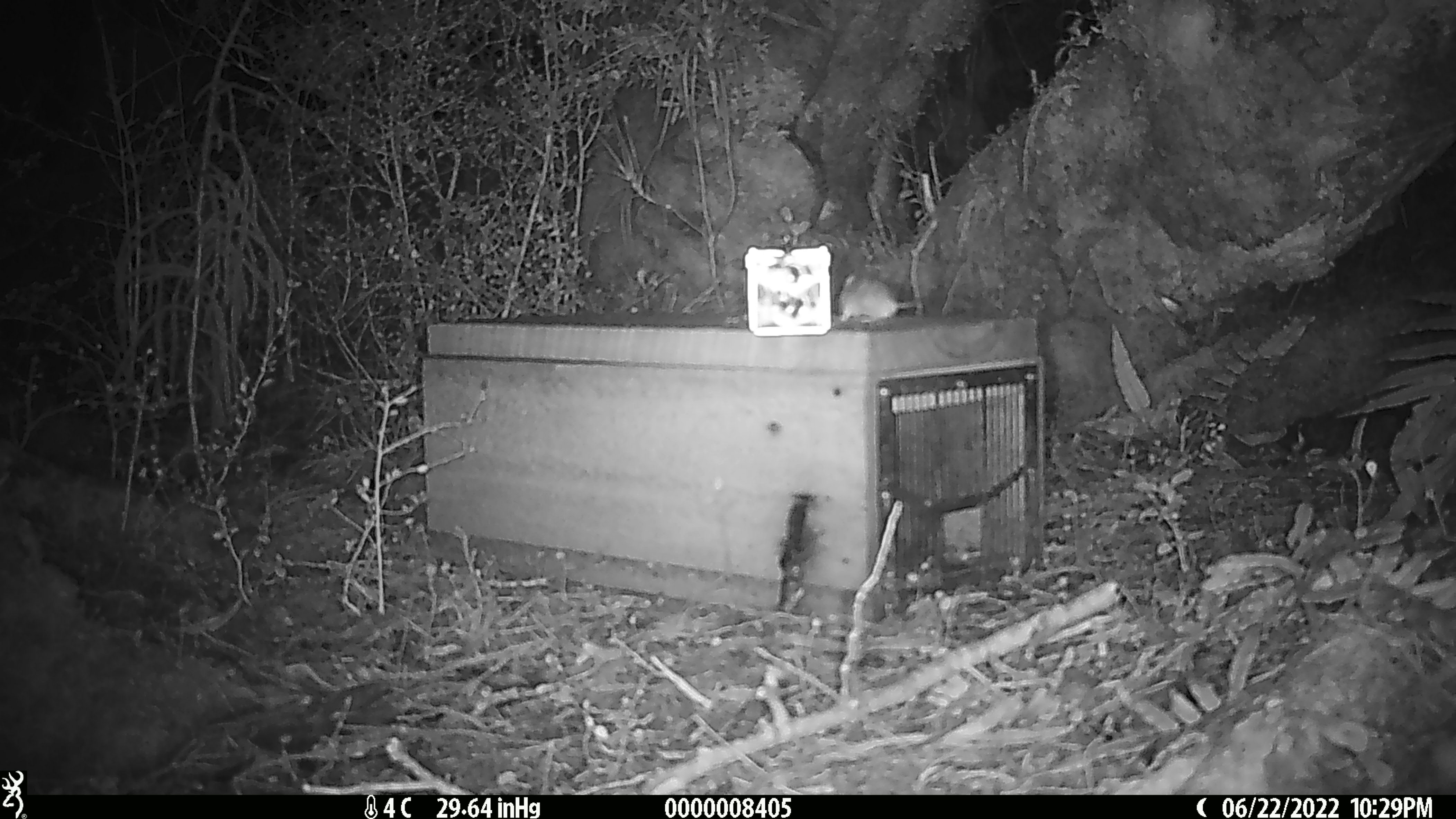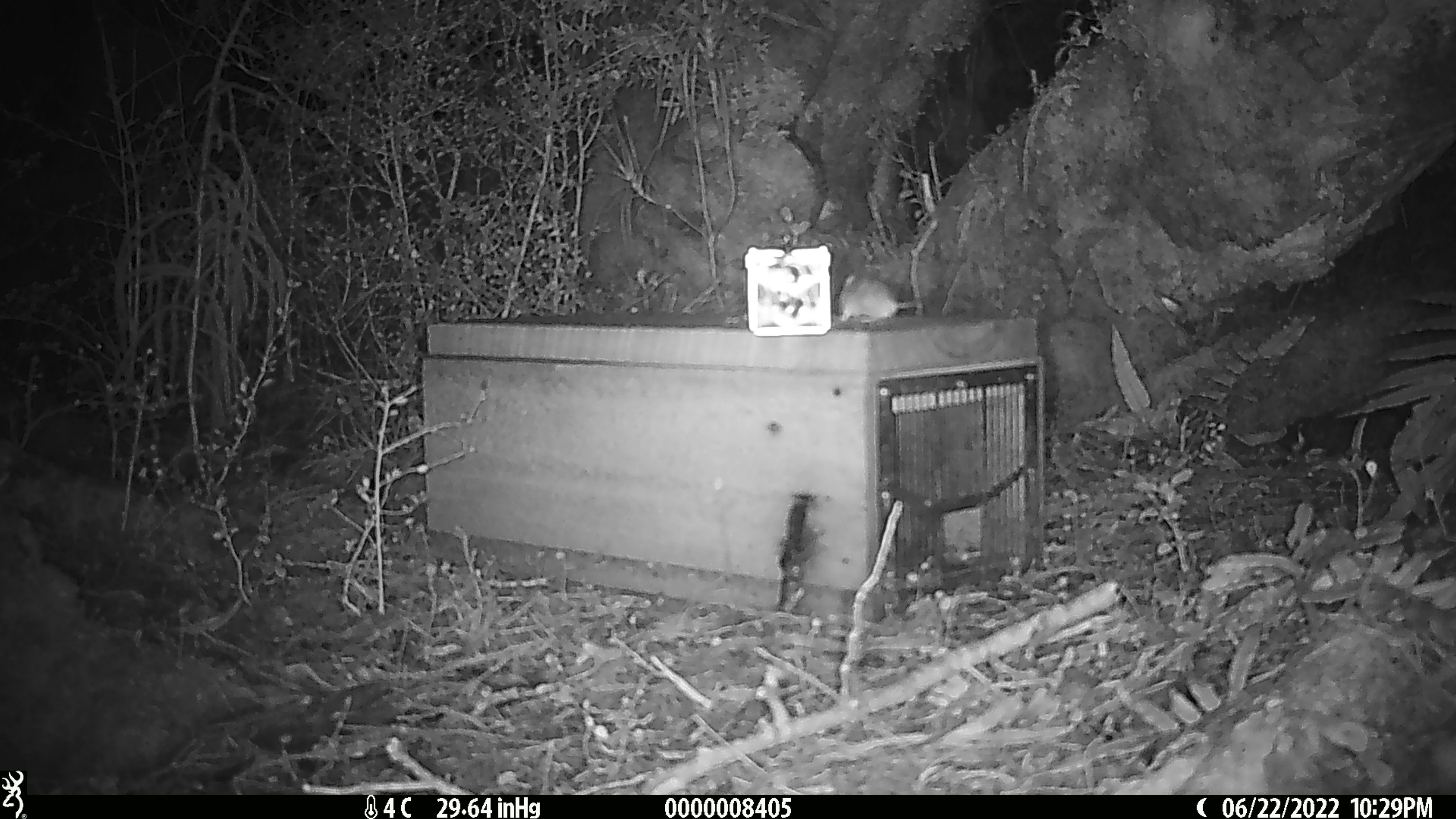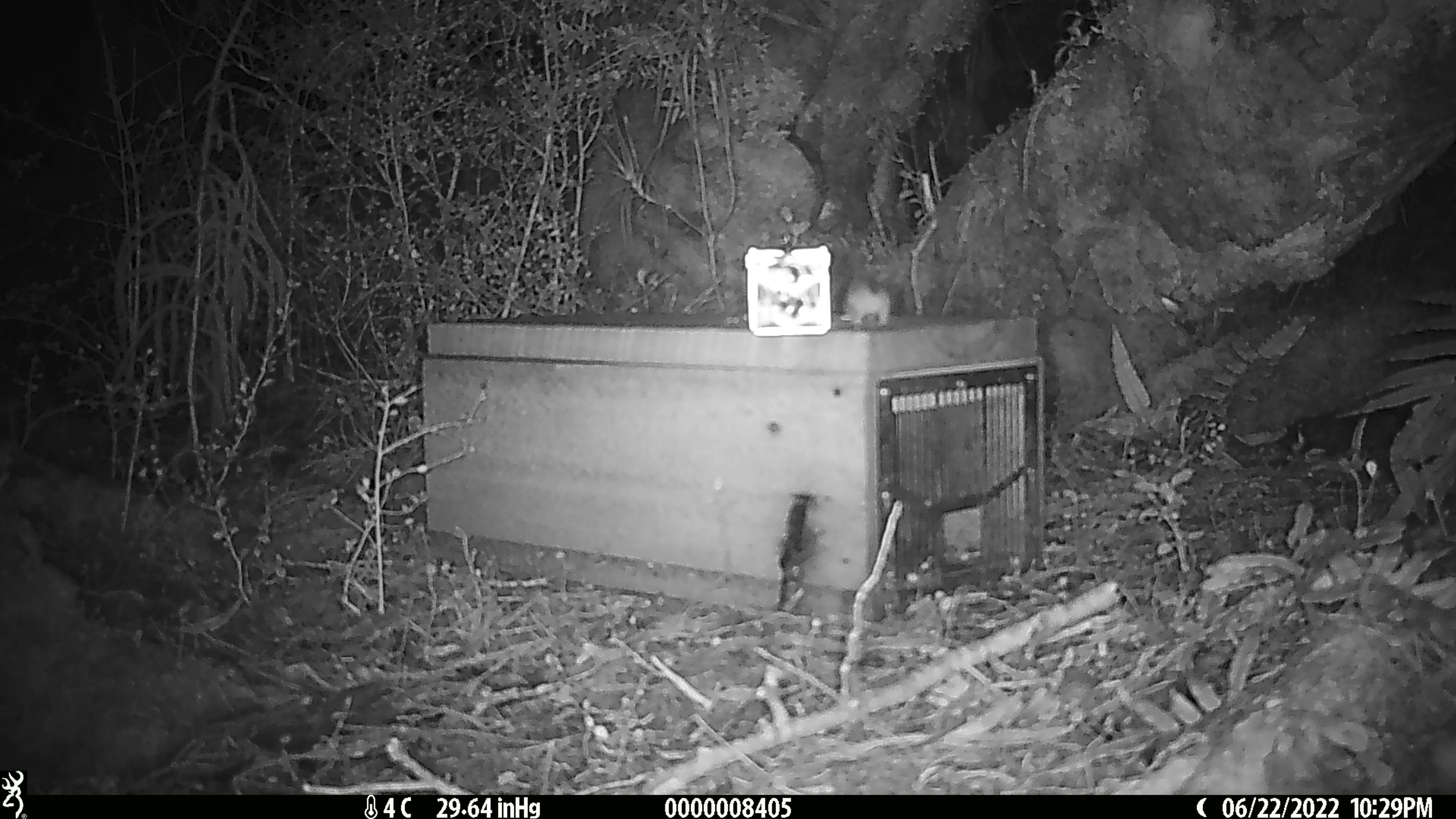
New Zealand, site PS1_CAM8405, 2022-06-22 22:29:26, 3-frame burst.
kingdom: Animalia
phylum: Chordata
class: Mammalia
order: Rodentia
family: Muridae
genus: Mus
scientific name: Mus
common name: mouse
Mouse (Mus).